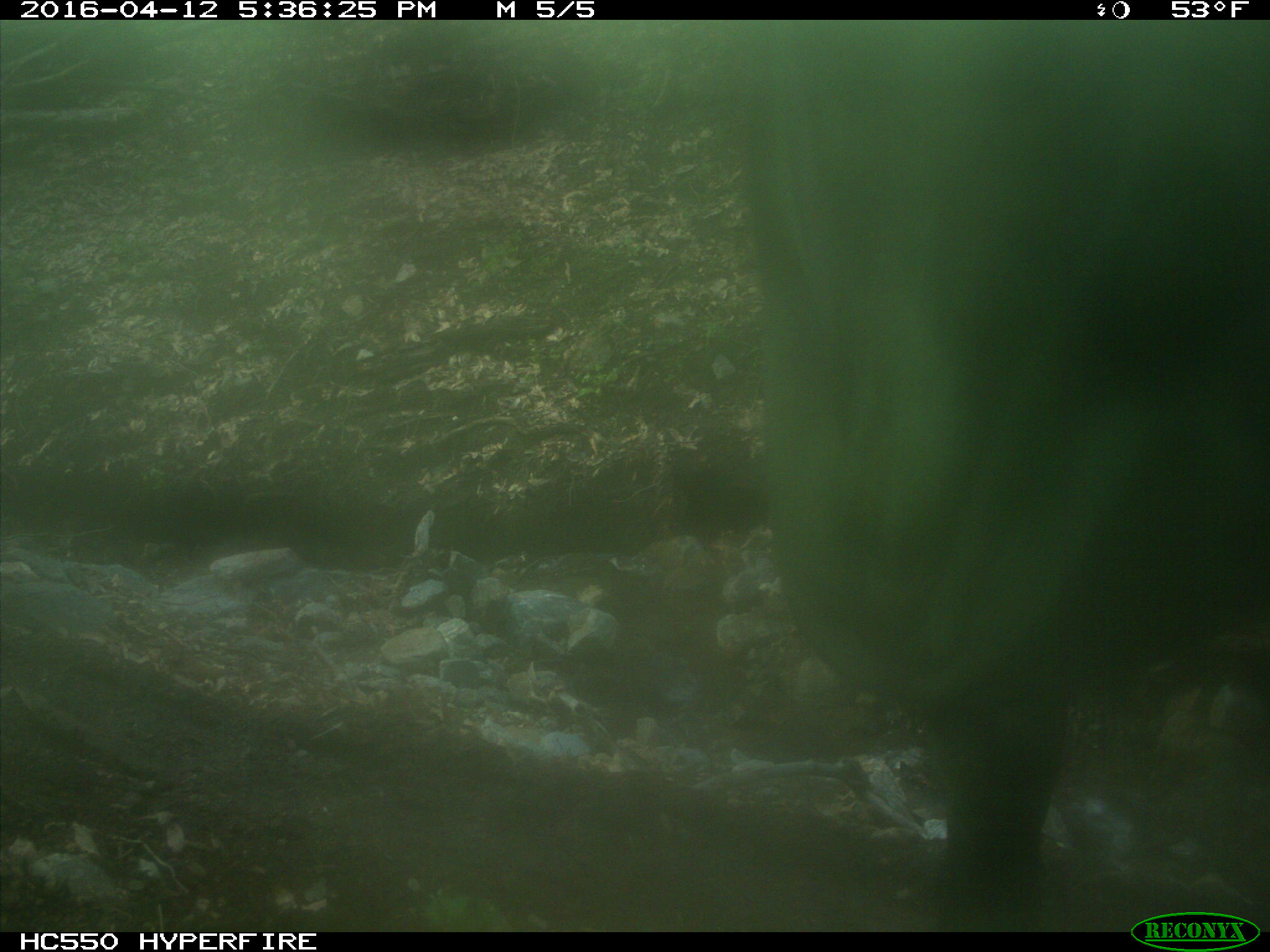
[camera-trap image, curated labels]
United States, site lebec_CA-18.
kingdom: Animalia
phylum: Chordata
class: Mammalia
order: Artiodactyla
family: Bovidae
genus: Bos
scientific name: Bos taurus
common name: domestic cow